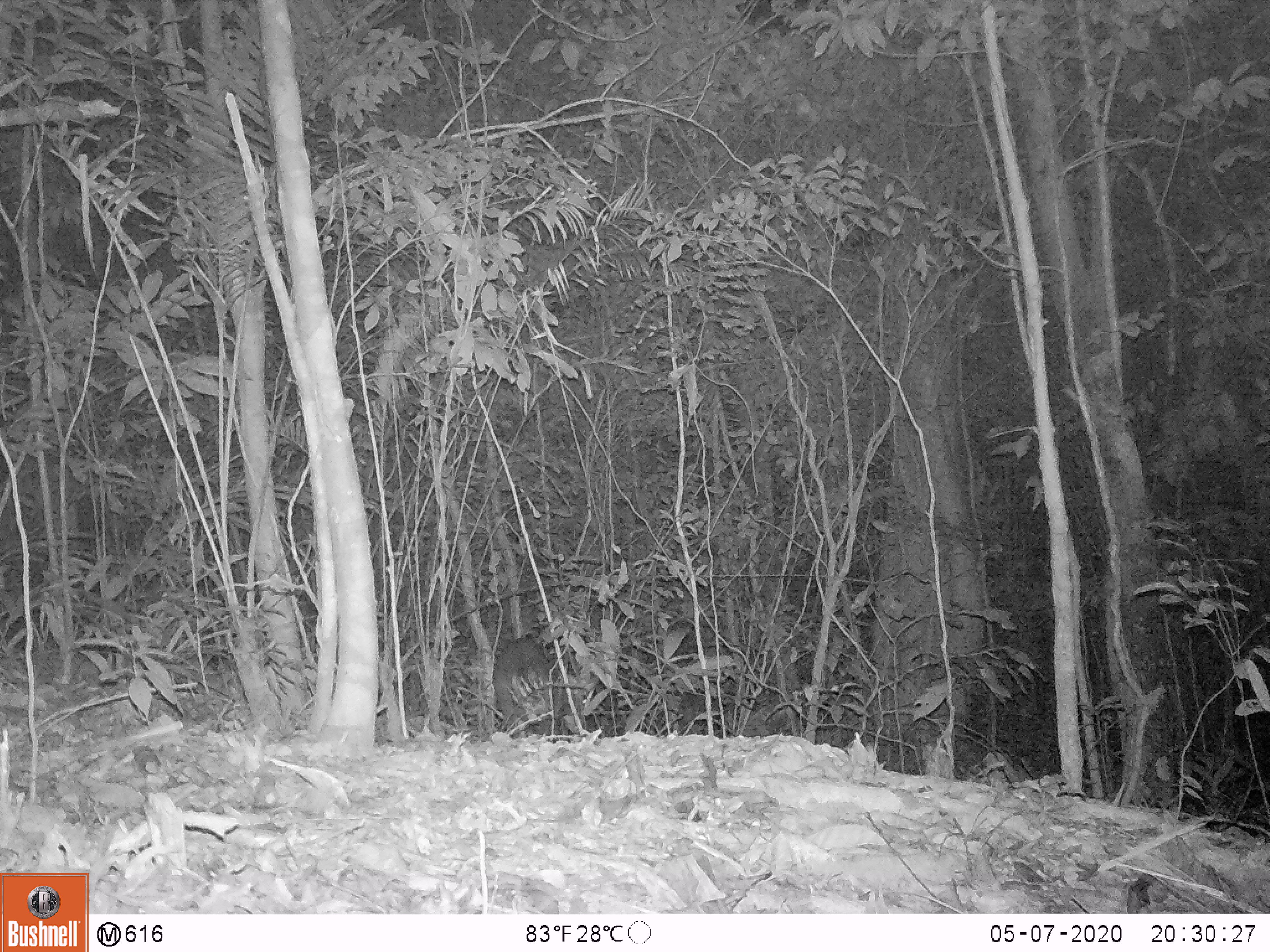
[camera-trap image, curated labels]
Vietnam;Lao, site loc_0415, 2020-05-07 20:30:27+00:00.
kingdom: Animalia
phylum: Chordata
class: Mammalia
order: Artiodactyla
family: Cervidae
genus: Muntiacus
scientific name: Muntiacus rooseveltorum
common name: roosevelt's muntjac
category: roosevelts muntjac group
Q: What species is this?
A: Roosevelts muntjac group (roosevelt's muntjac) (Muntiacus rooseveltorum).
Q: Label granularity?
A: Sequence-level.